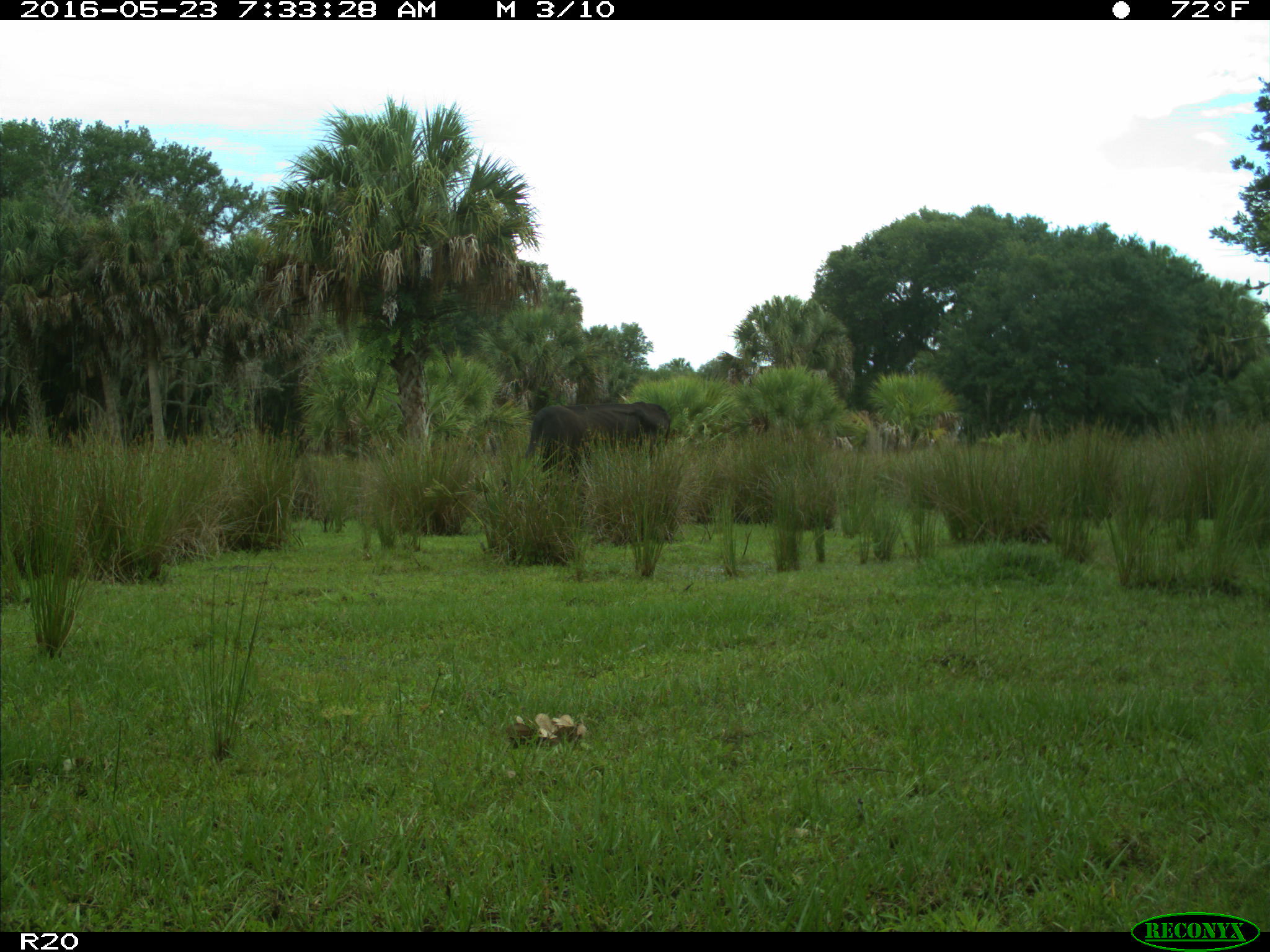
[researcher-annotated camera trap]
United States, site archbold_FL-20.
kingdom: Animalia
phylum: Chordata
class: Mammalia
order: Artiodactyla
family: Bovidae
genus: Bos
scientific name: Bos taurus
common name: domestic cow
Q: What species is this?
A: Bos taurus (domestic cow).